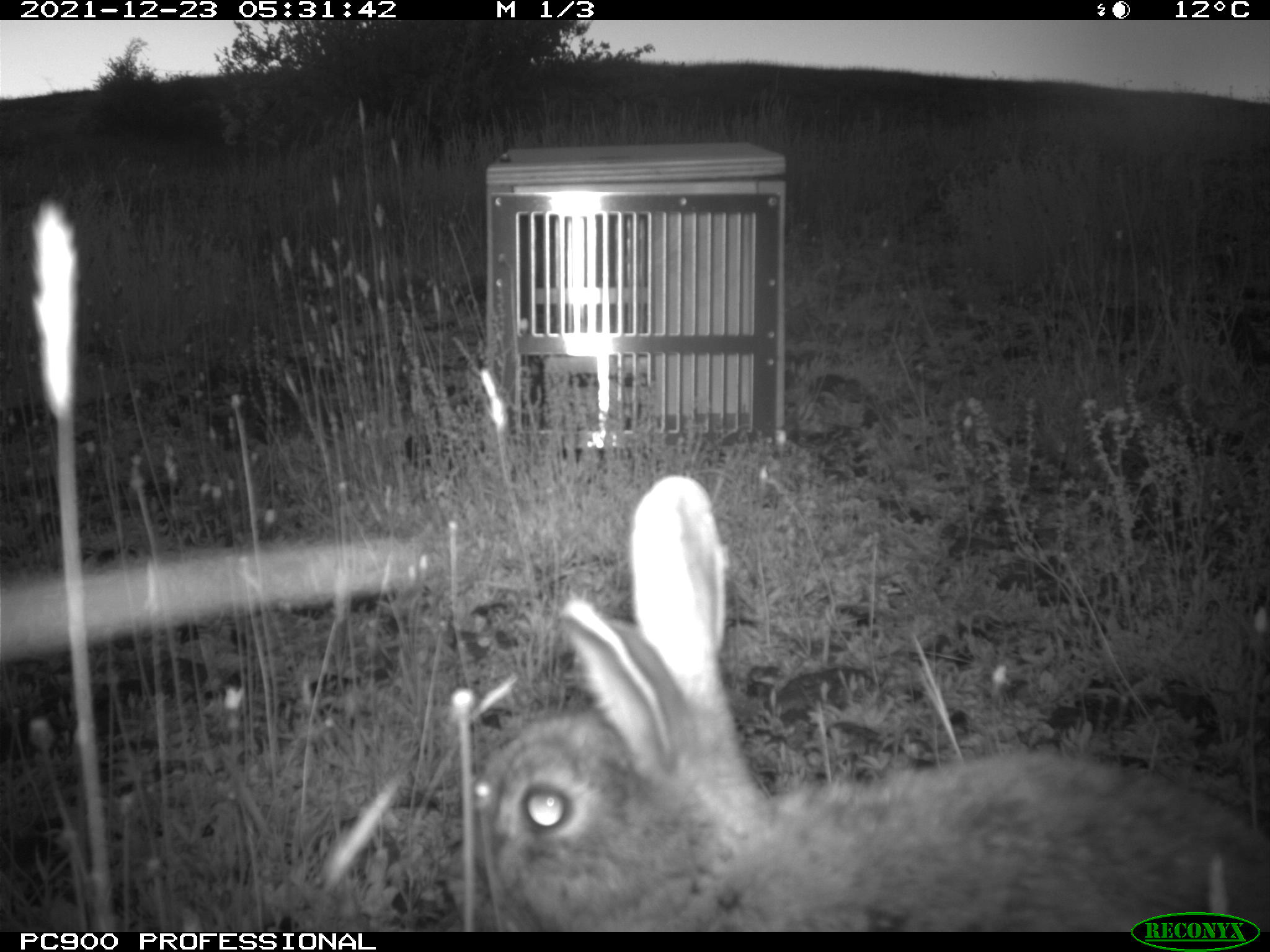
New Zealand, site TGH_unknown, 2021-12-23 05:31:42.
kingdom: Animalia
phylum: Chordata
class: Mammalia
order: Lagomorpha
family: Leporidae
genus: Oryctolagus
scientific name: Oryctolagus cuniculus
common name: european rabbit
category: rabbit